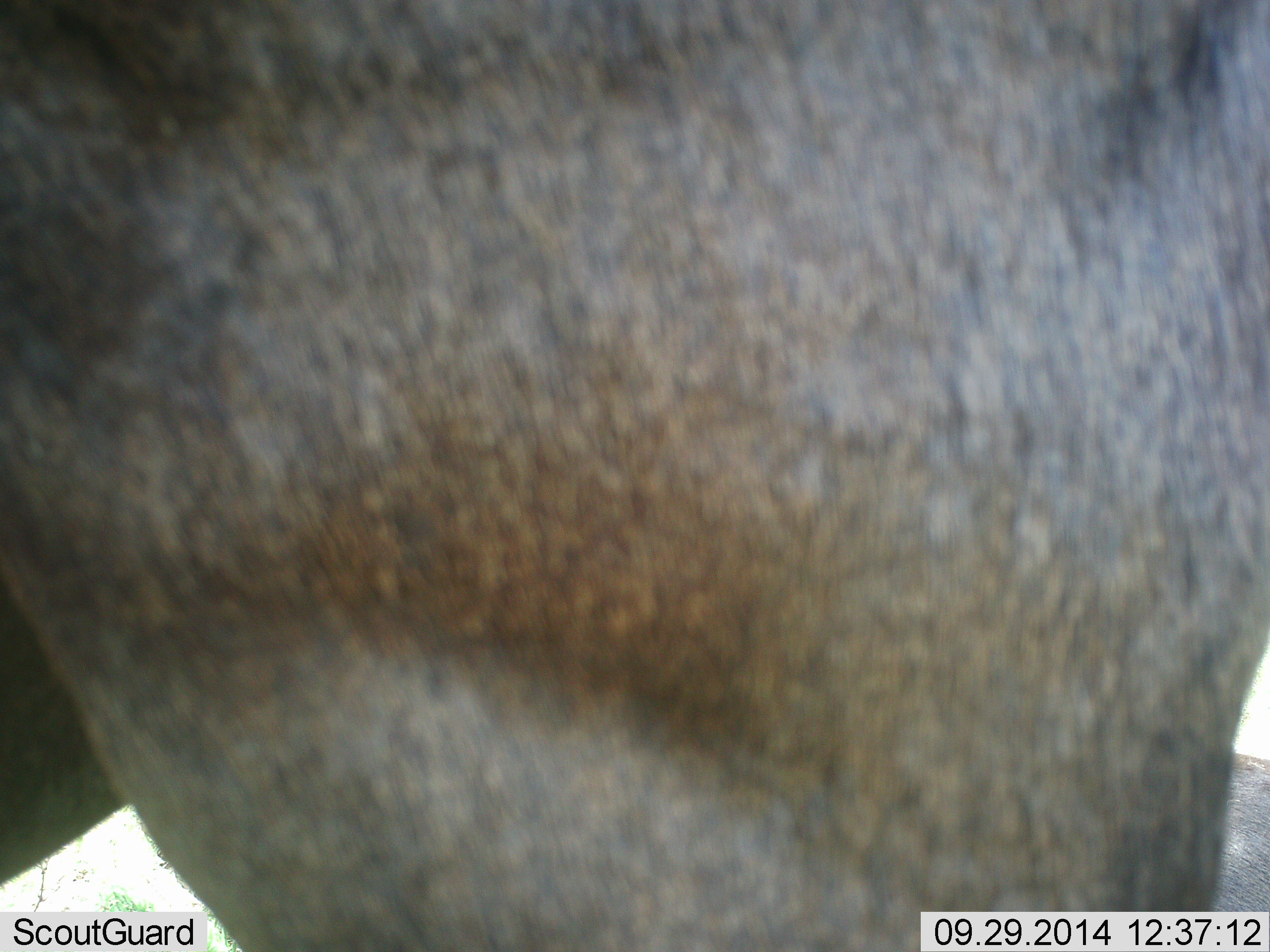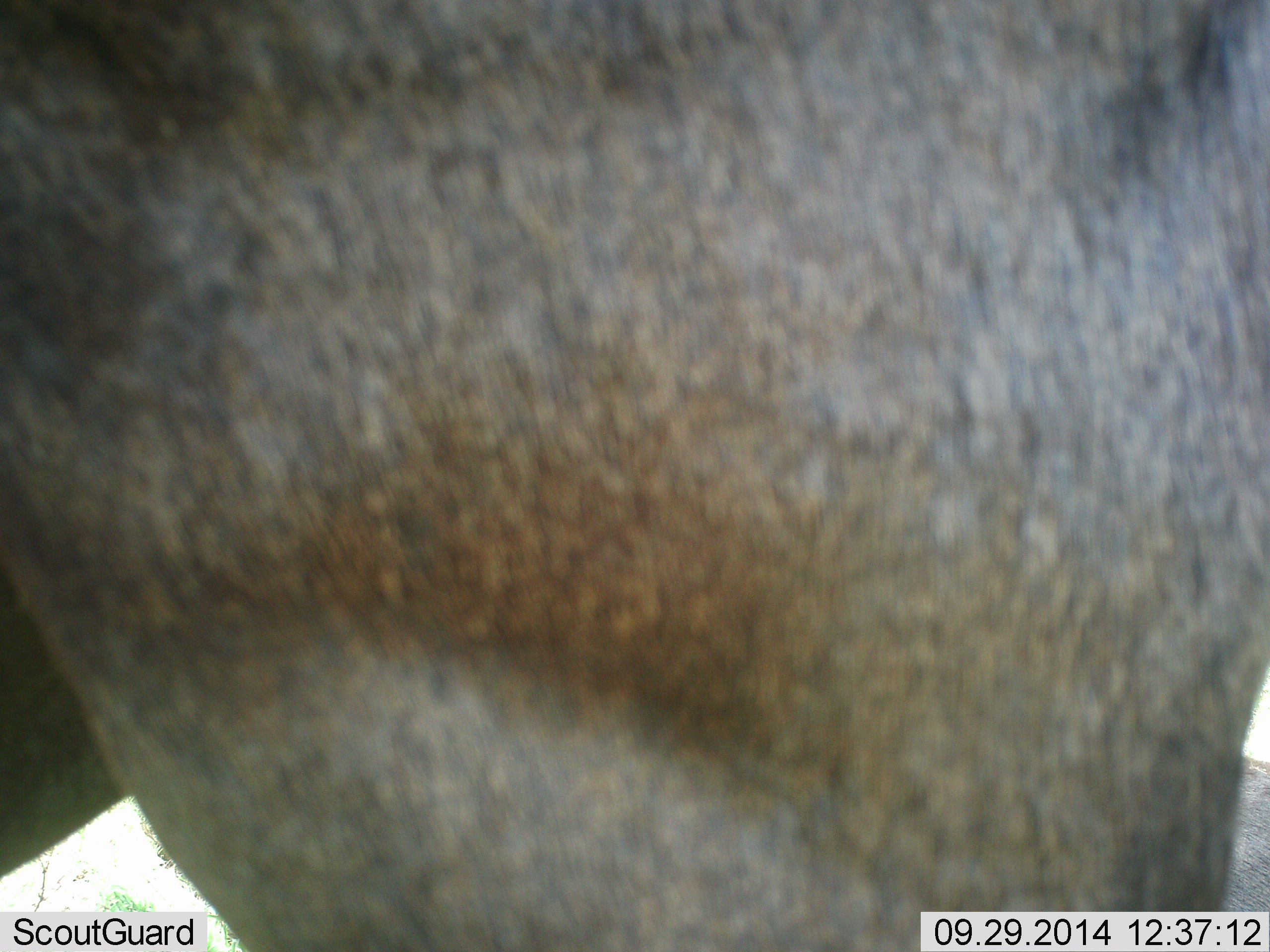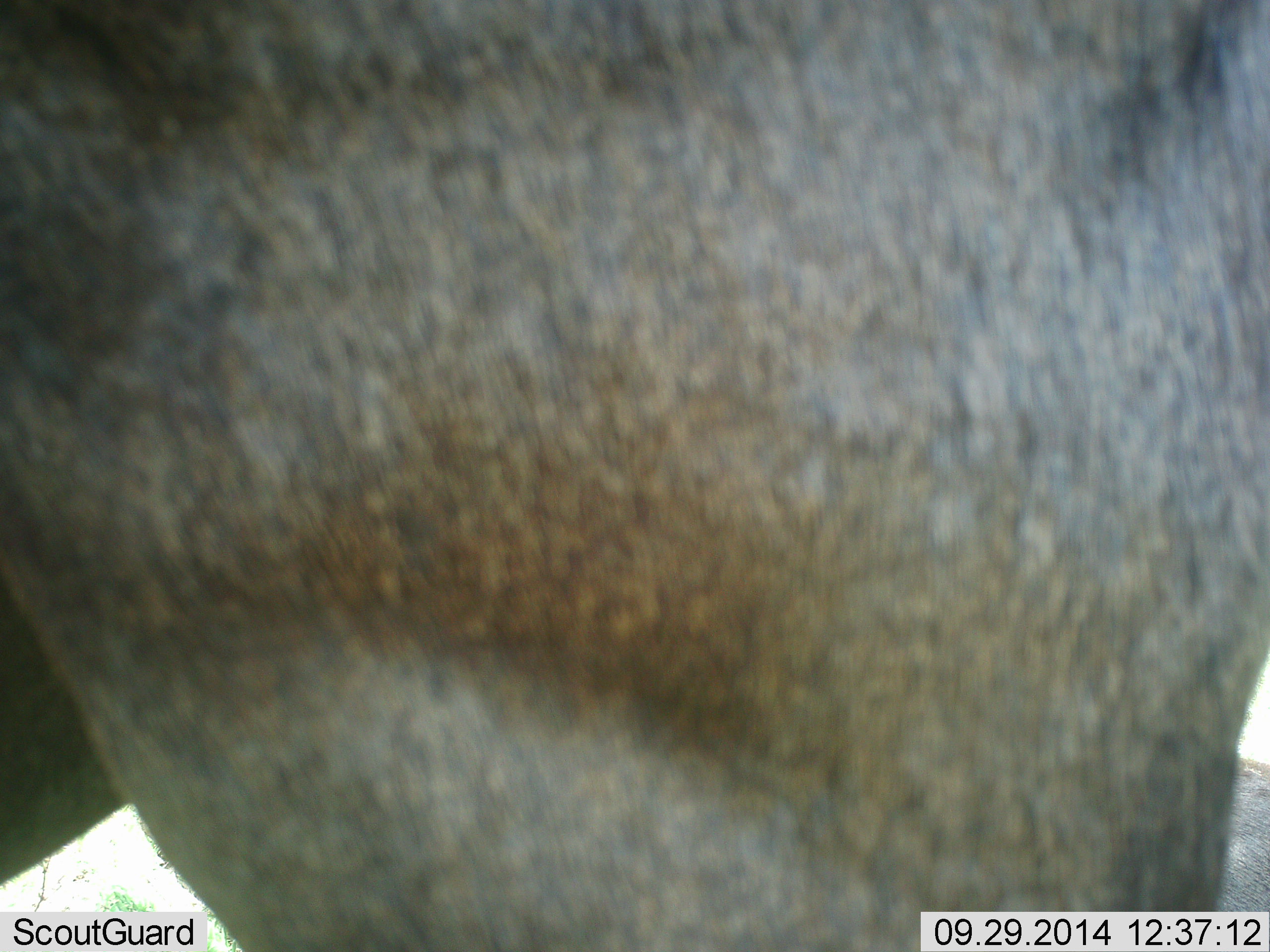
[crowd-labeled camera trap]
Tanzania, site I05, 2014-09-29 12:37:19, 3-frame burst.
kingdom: Animalia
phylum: Chordata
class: Mammalia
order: Artiodactyla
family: Bovidae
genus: Connochaetes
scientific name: Connochaetes taurinus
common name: blue wildebeest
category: wildebeest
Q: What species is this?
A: Wildebeest (blue wildebeest) (Connochaetes taurinus).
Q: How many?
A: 1.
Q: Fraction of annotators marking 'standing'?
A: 100%.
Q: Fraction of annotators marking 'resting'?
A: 10%.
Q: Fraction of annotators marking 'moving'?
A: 0%.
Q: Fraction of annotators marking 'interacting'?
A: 0%.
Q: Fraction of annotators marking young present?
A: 0%.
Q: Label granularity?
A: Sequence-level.